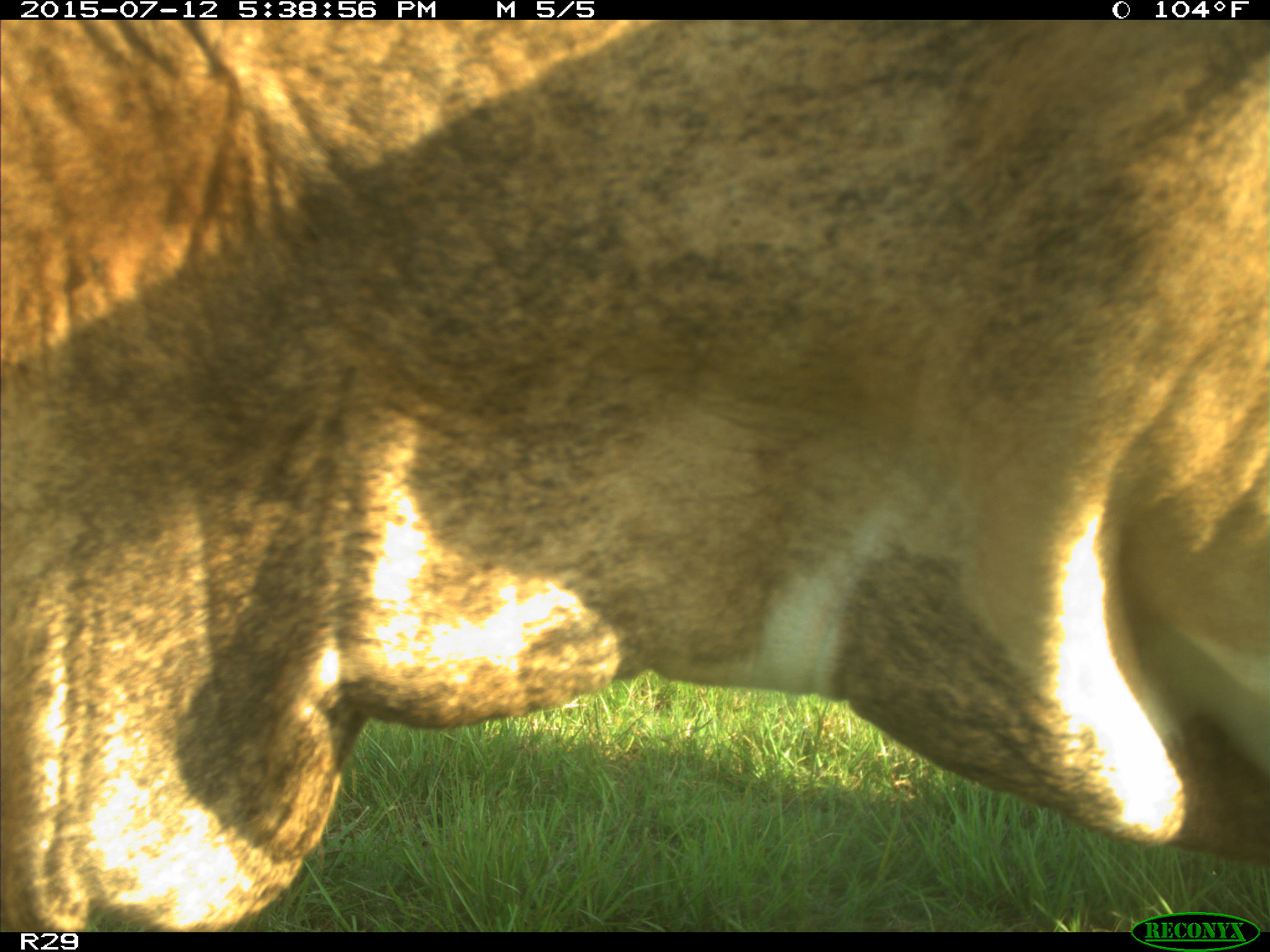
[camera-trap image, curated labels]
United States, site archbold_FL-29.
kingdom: Animalia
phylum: Chordata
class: Mammalia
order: Artiodactyla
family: Bovidae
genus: Bos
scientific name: Bos taurus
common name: domestic cow